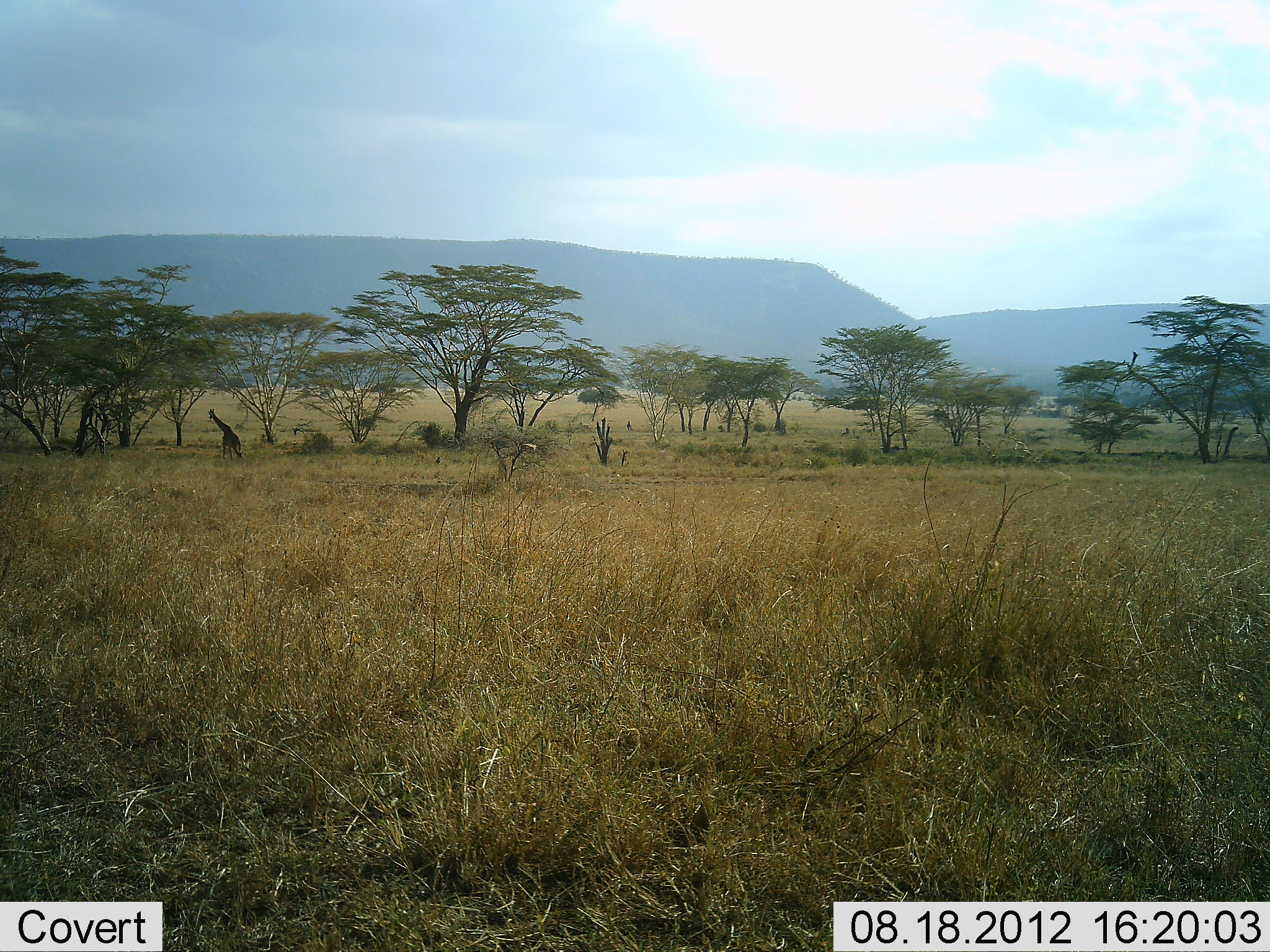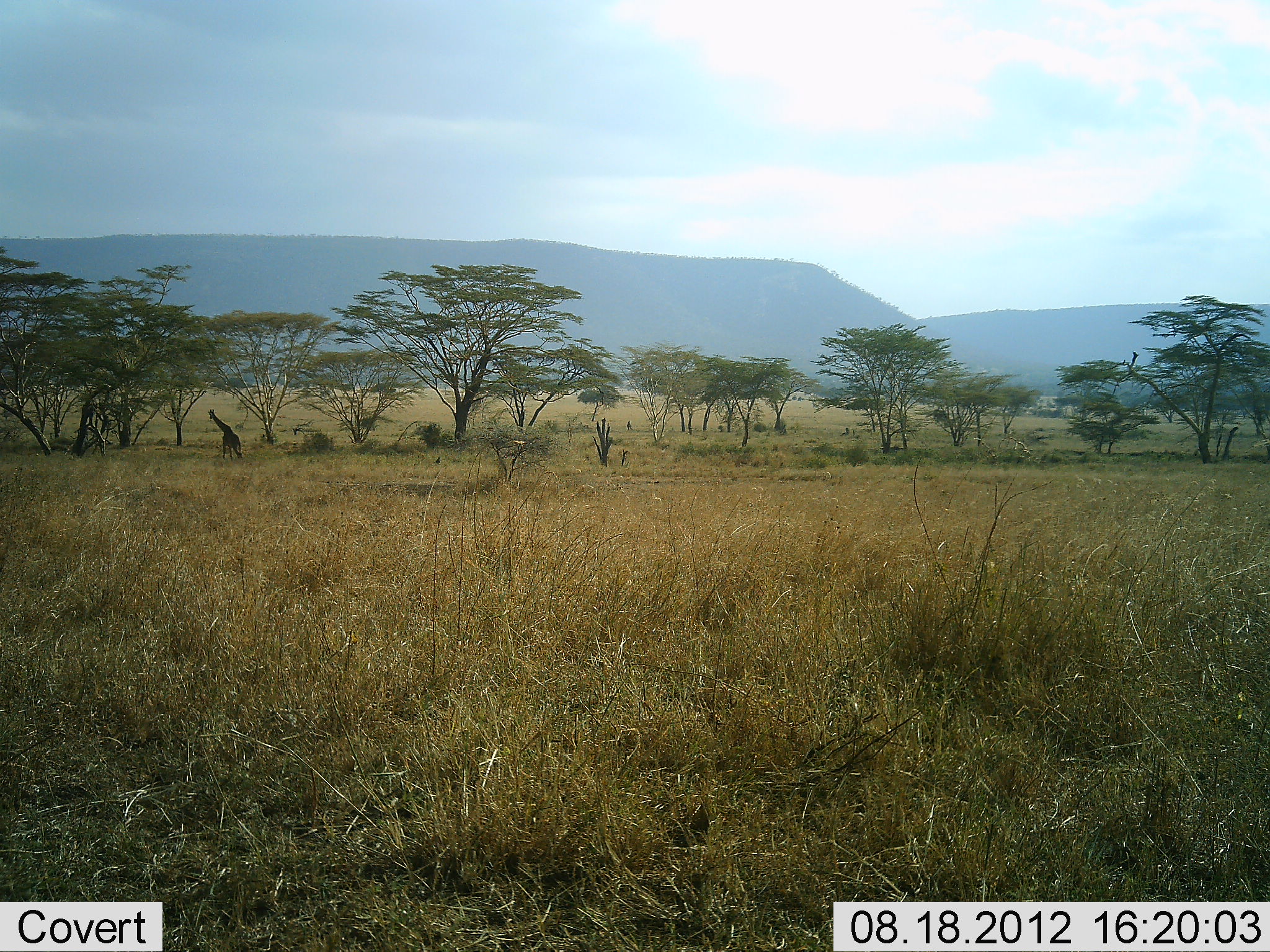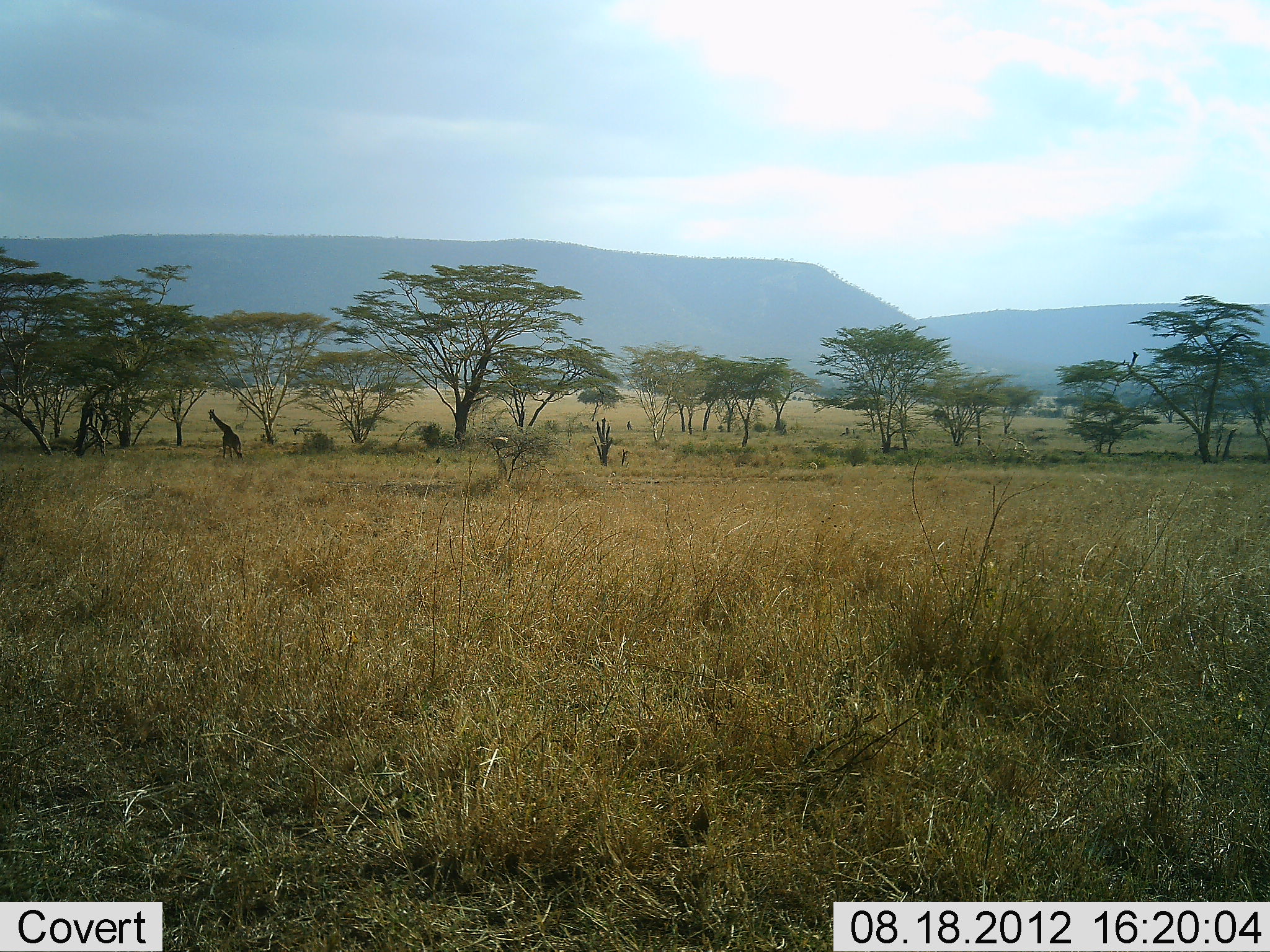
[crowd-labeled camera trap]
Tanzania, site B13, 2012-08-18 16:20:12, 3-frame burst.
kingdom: Animalia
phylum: Chordata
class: Mammalia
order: Artiodactyla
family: Giraffidae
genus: Giraffa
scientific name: Giraffa camelopardalis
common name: giraffe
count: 1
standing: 90%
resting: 0%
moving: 10%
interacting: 0%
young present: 0%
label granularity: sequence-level